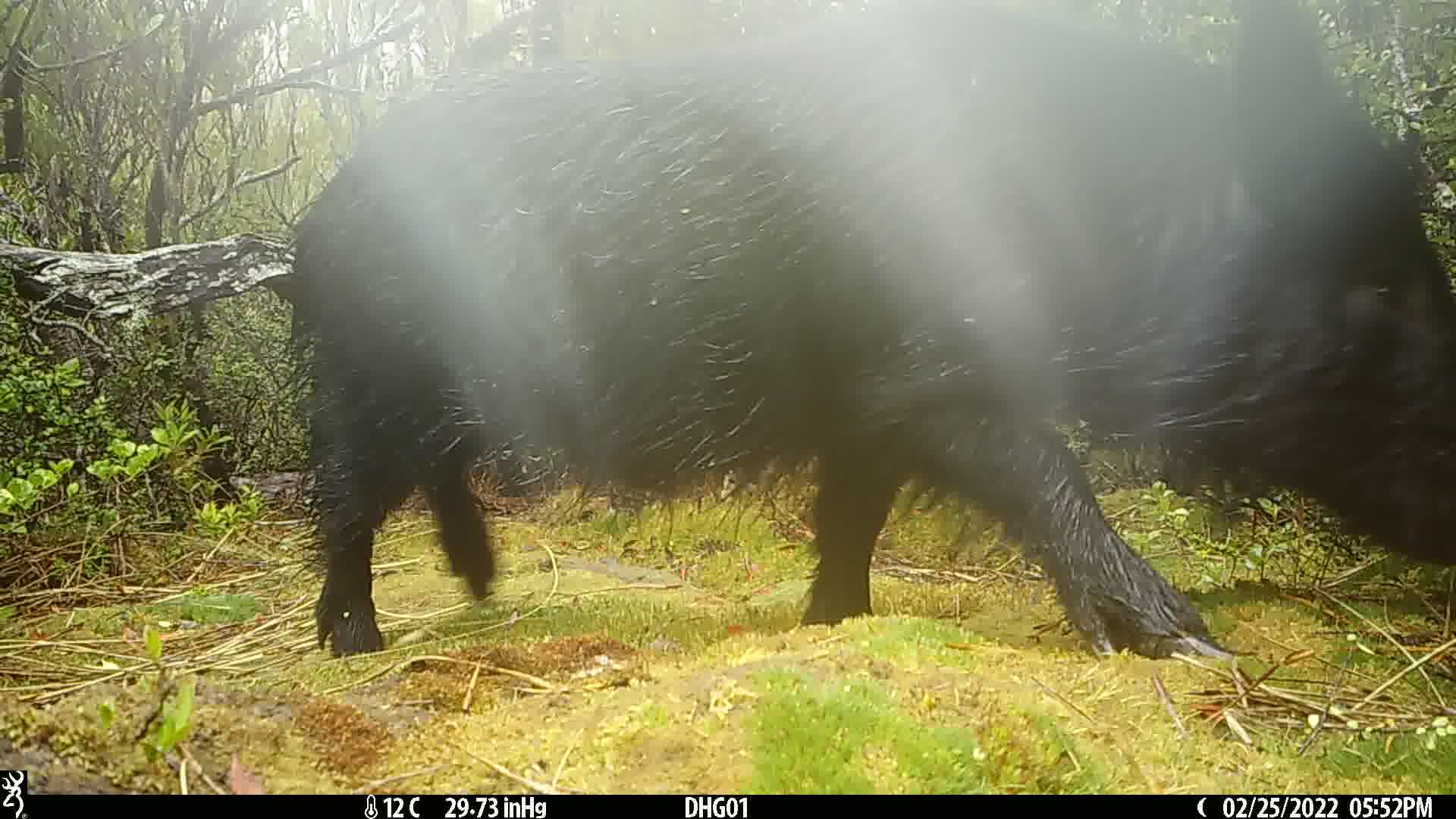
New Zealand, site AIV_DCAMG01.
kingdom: Animalia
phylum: Chordata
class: Mammalia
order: Artiodactyla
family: Suidae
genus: Sus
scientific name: Sus scrofa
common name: pig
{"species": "pig (Sus scrofa)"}